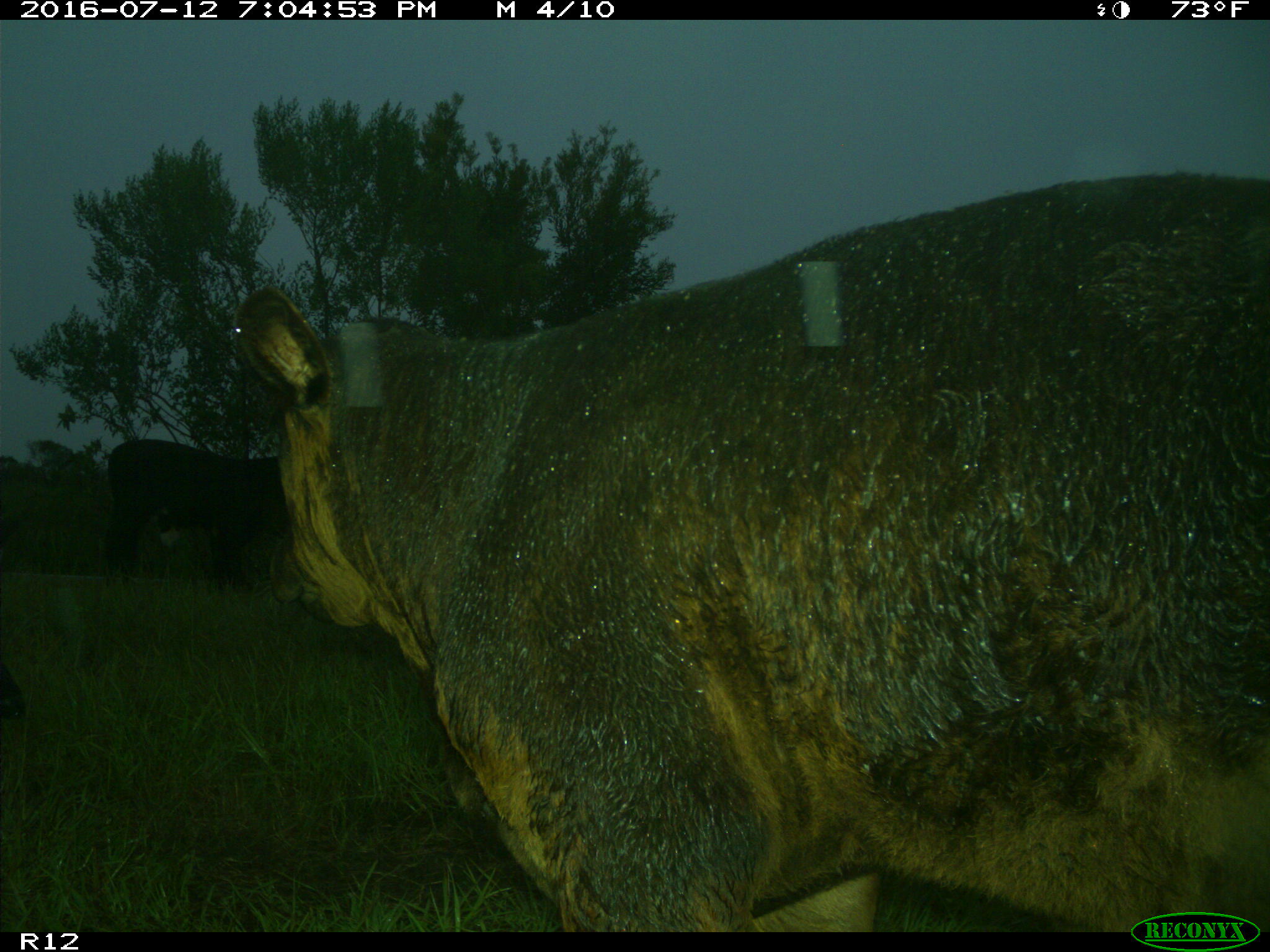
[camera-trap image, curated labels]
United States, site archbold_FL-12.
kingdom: Animalia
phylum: Chordata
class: Mammalia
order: Artiodactyla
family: Bovidae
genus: Bos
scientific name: Bos taurus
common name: domestic cow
Bos taurus (domestic cow).